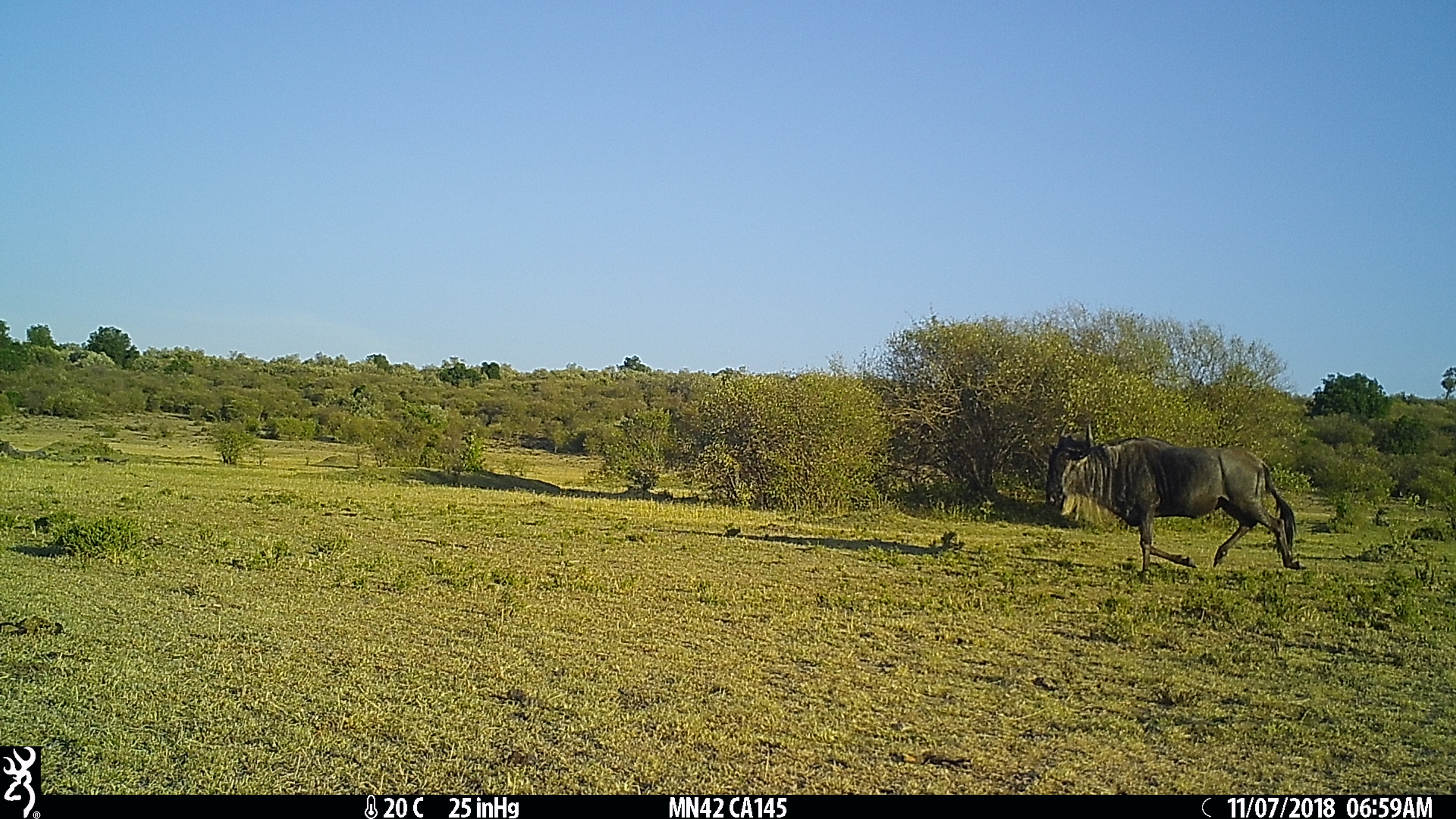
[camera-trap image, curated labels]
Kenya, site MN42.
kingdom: Animalia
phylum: Chordata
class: Mammalia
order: Artiodactyla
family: Bovidae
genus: Connochaetes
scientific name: Connochaetes taurinus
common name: blue wildebeest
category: wildebeest